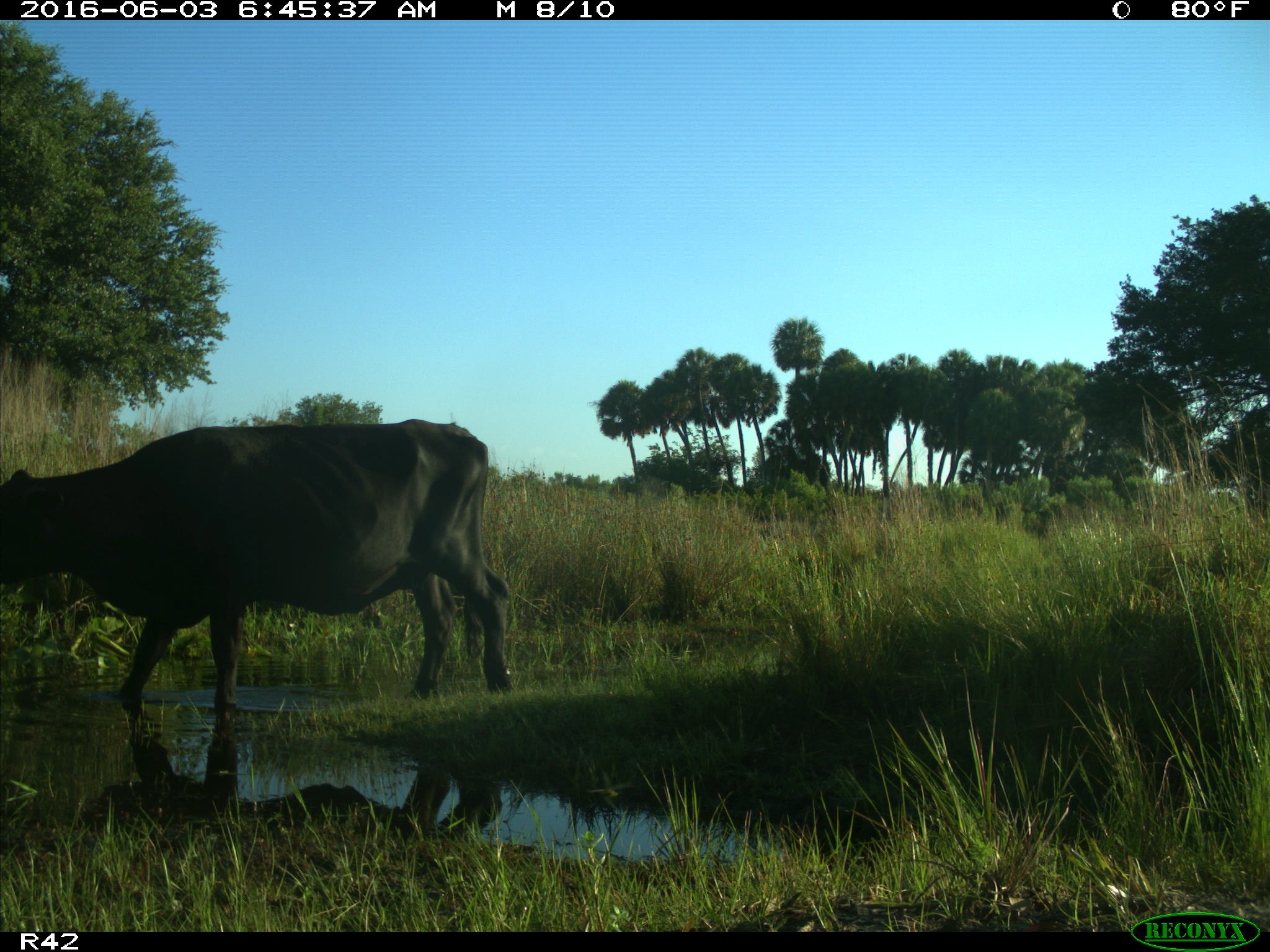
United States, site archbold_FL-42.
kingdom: Animalia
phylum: Chordata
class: Mammalia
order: Artiodactyla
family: Bovidae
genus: Bos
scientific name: Bos taurus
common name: domestic cow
Bos taurus (domestic cow).